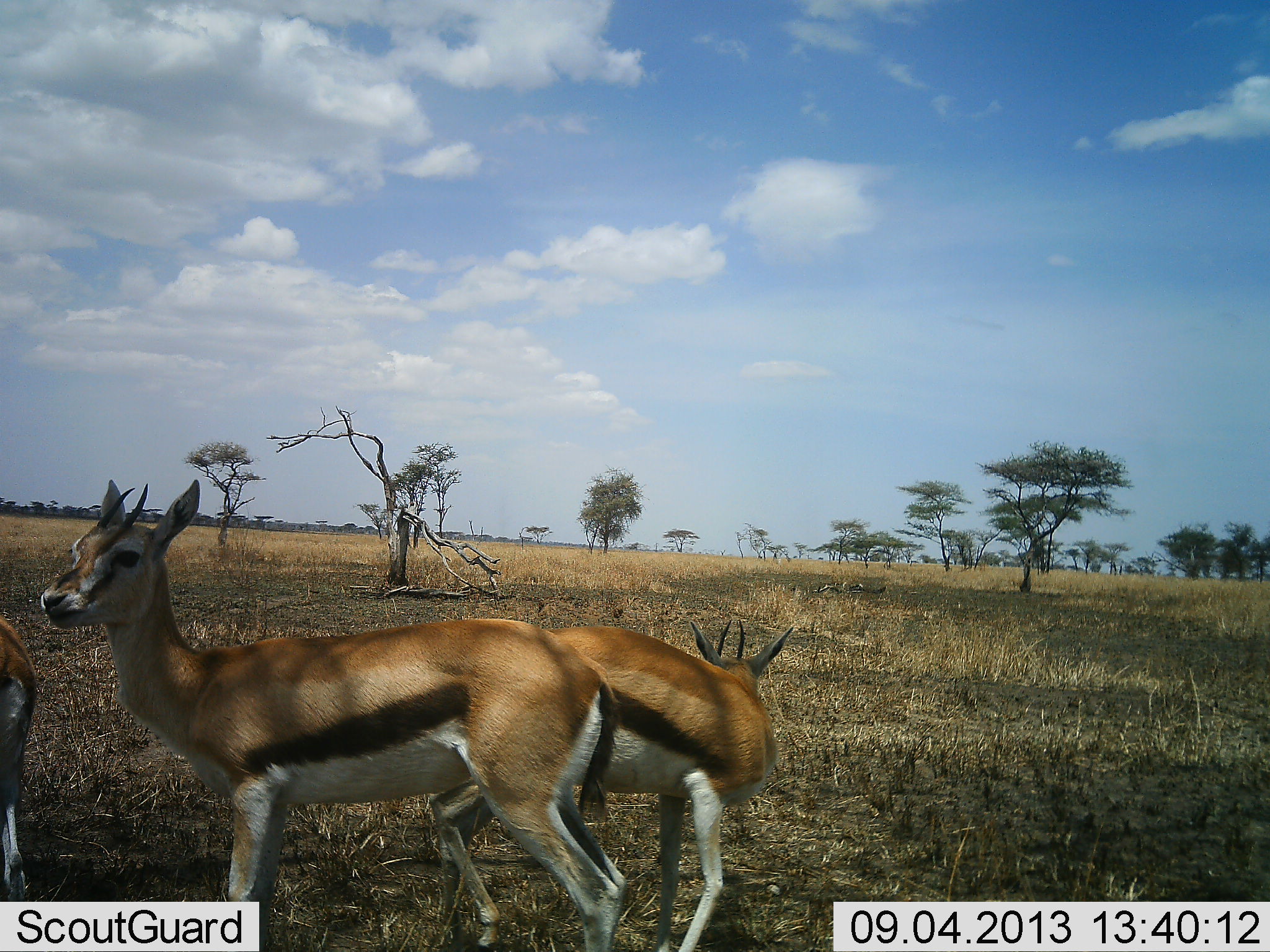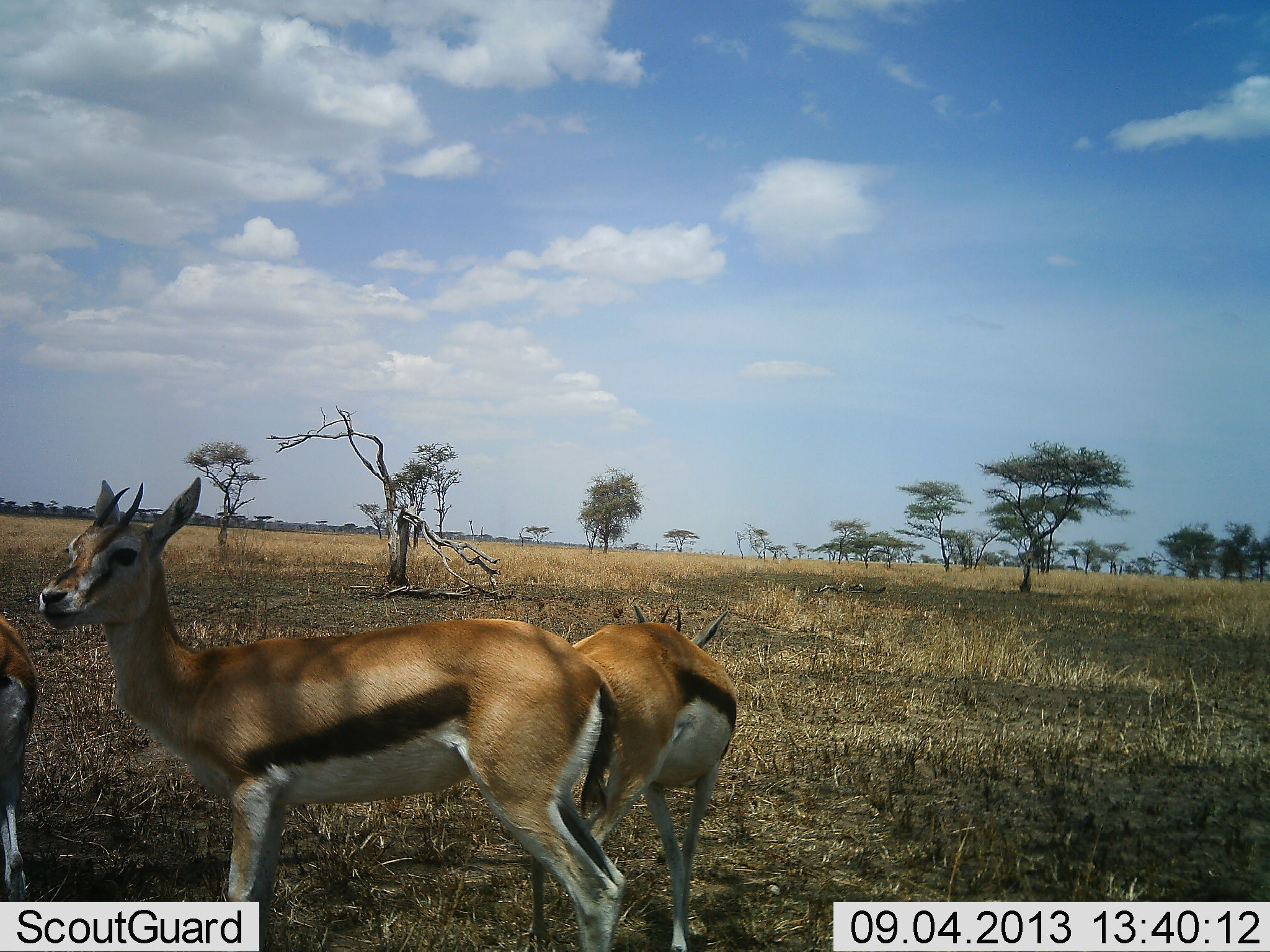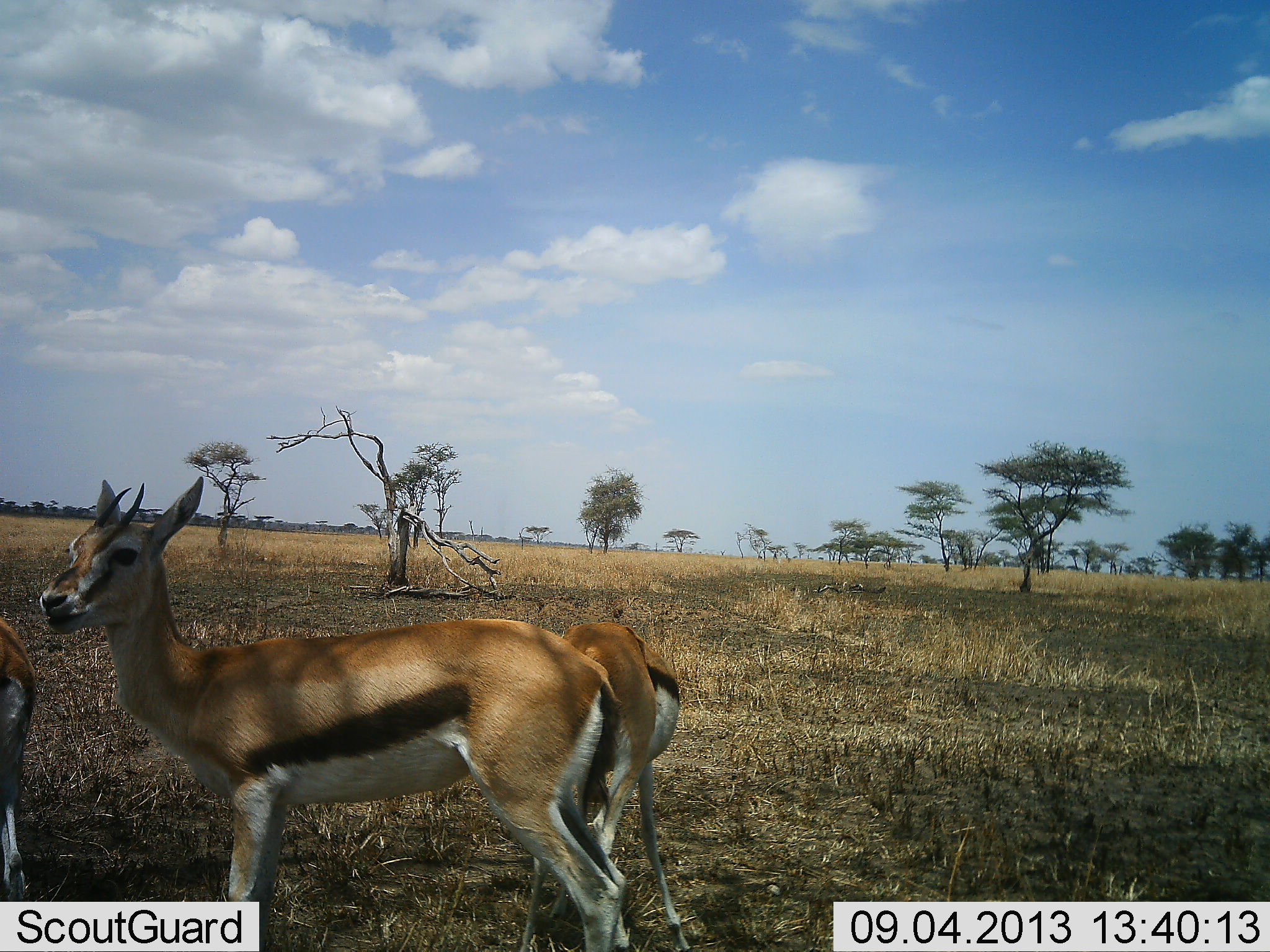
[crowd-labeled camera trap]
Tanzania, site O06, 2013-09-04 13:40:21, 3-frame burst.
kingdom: Animalia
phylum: Chordata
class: Mammalia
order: Artiodactyla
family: Bovidae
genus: Eudorcas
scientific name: Eudorcas thomsonii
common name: thomson's gazelle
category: gazellethomsons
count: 3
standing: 93%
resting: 0%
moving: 13%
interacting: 0%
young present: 13%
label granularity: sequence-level